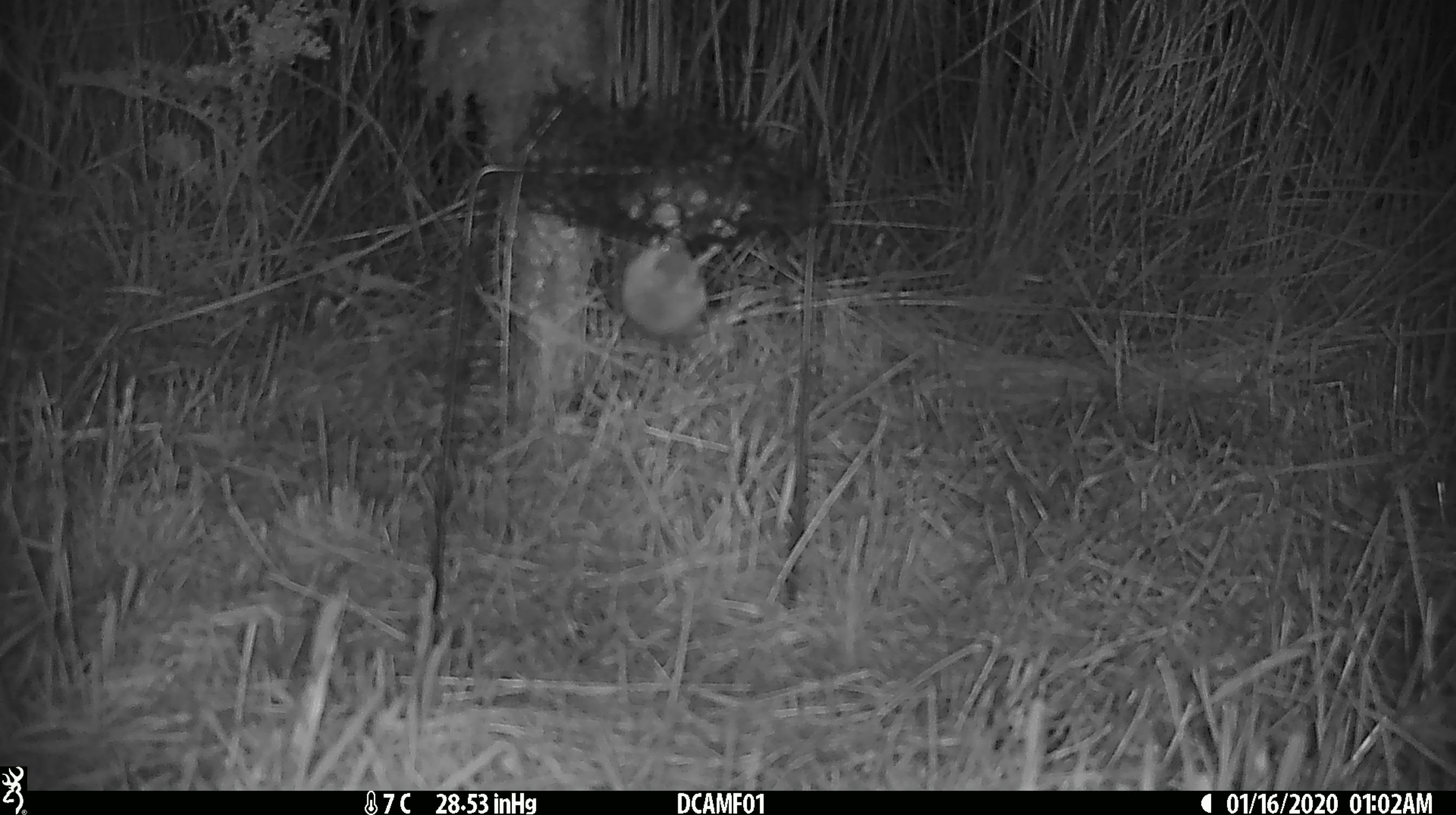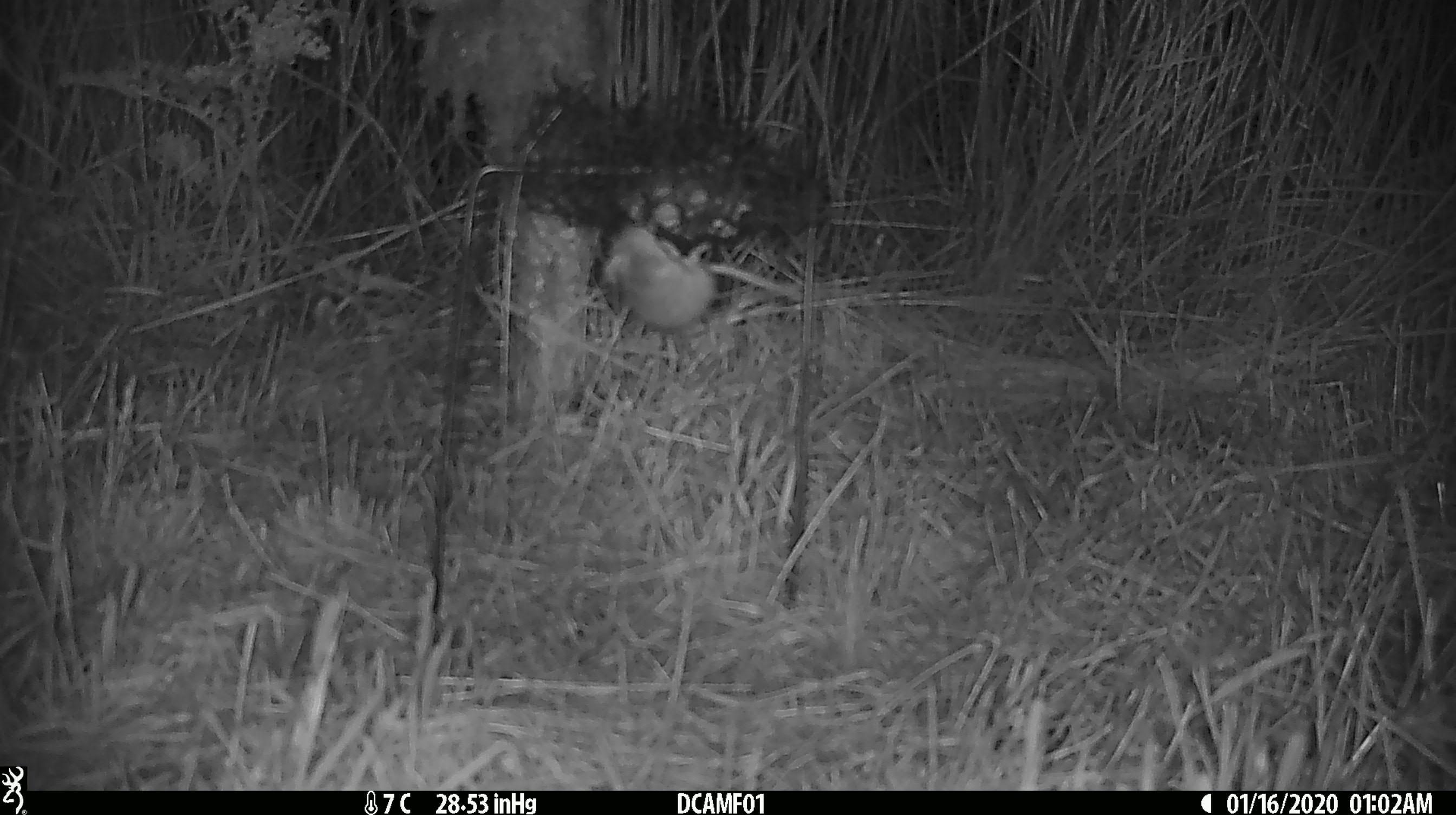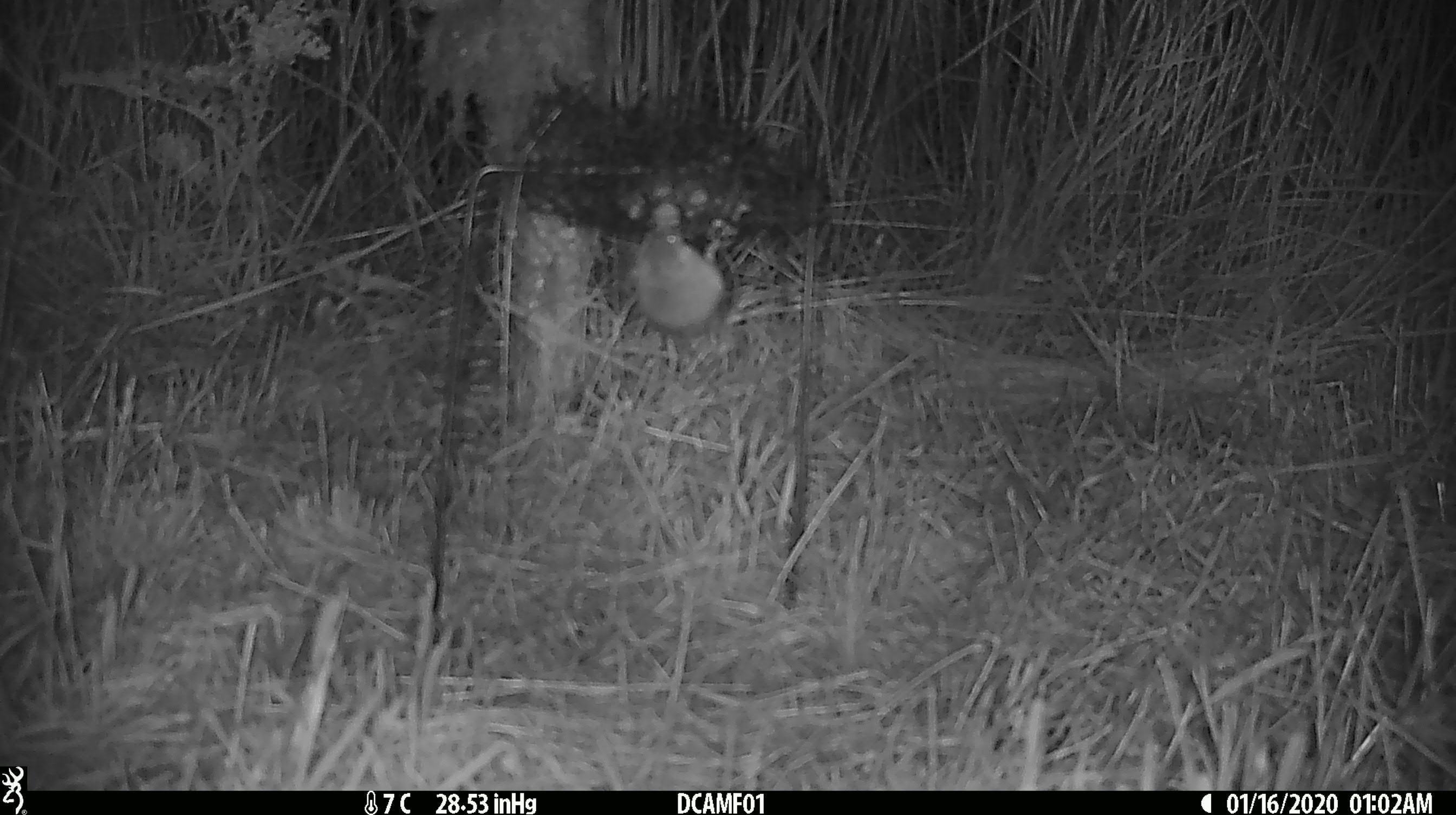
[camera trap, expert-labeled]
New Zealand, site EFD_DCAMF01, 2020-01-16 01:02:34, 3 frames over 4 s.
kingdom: Animalia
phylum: Chordata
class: Mammalia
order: Rodentia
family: Muridae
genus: Mus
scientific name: Mus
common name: mouse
Mouse (Mus).